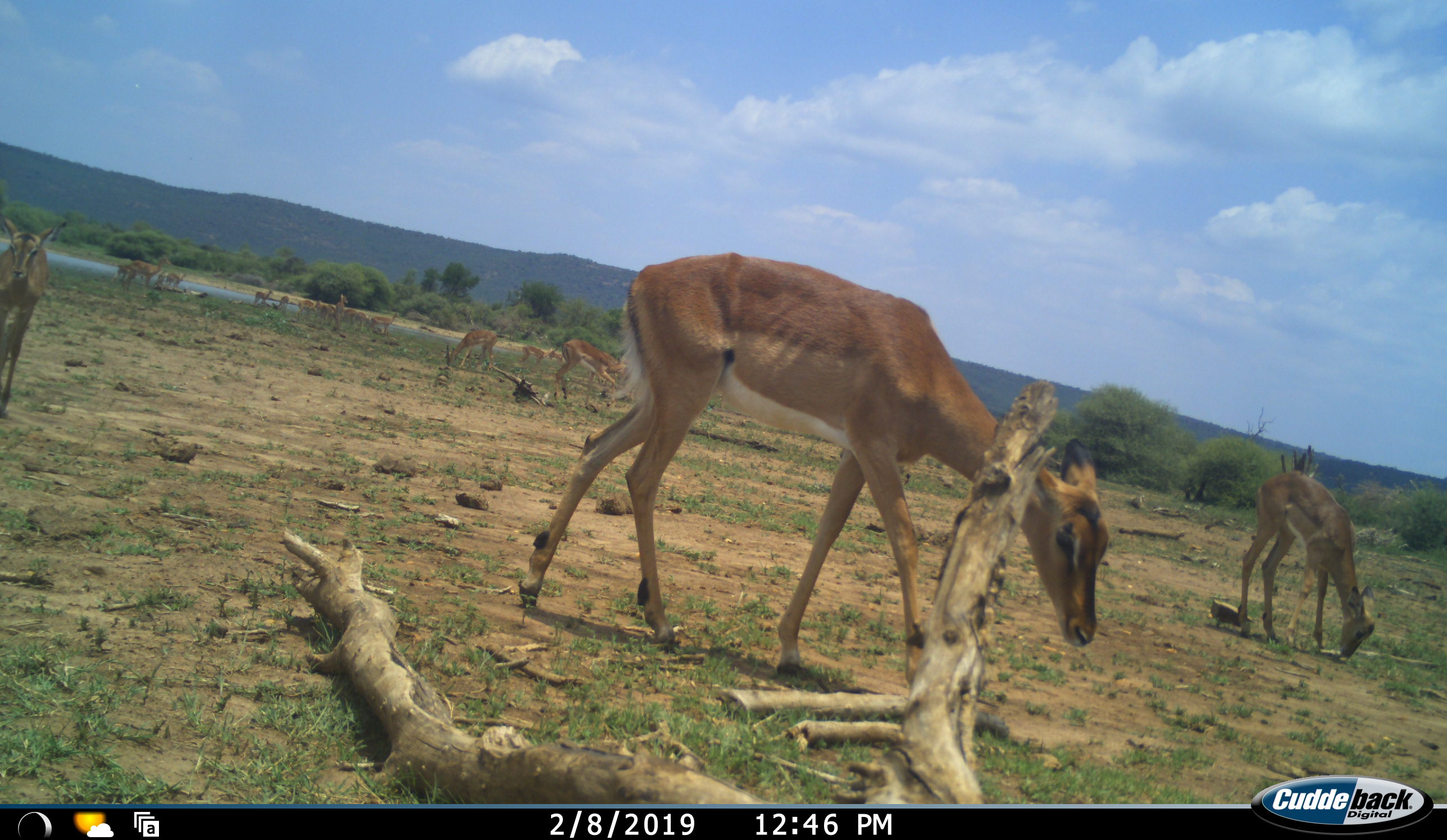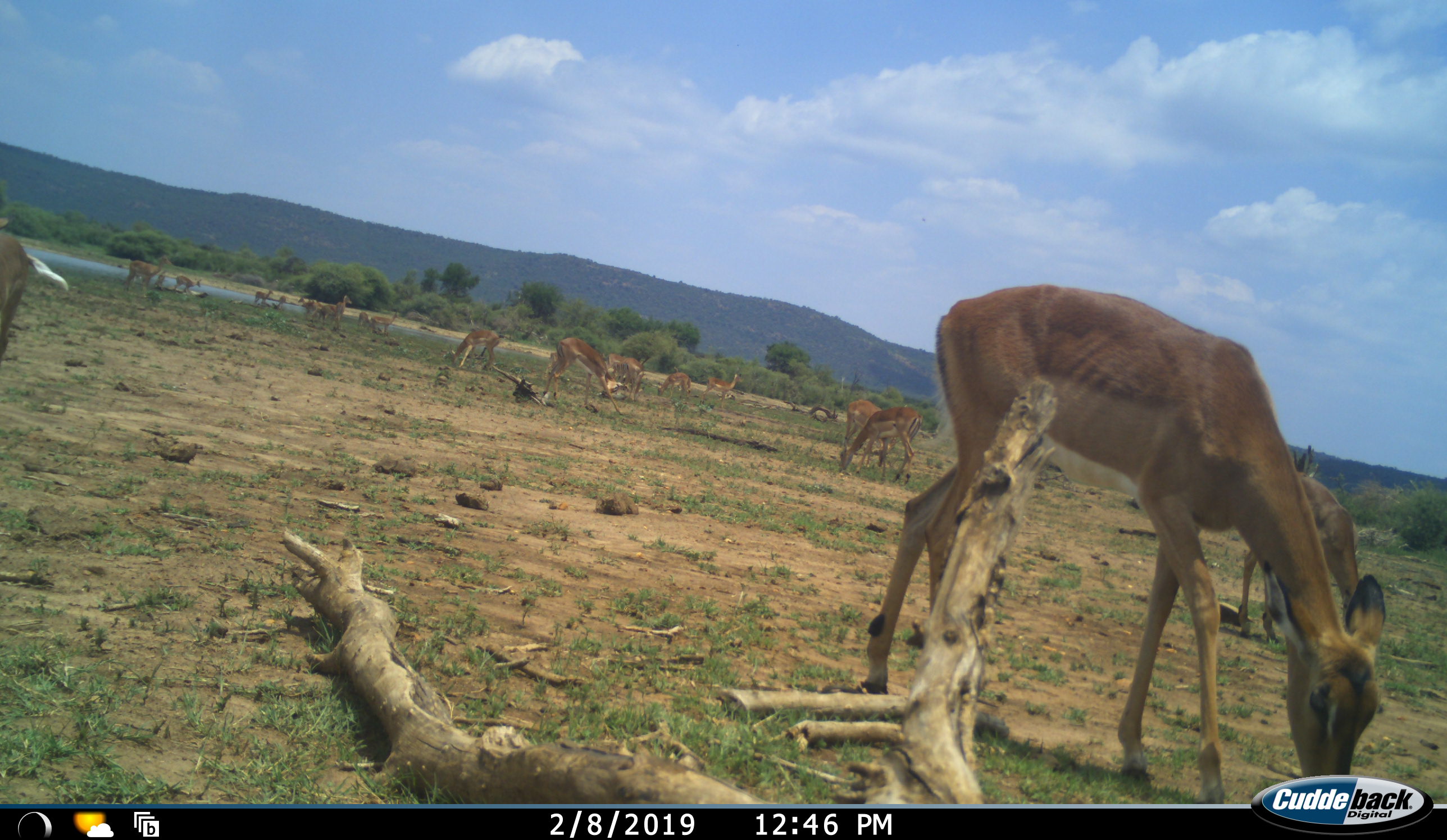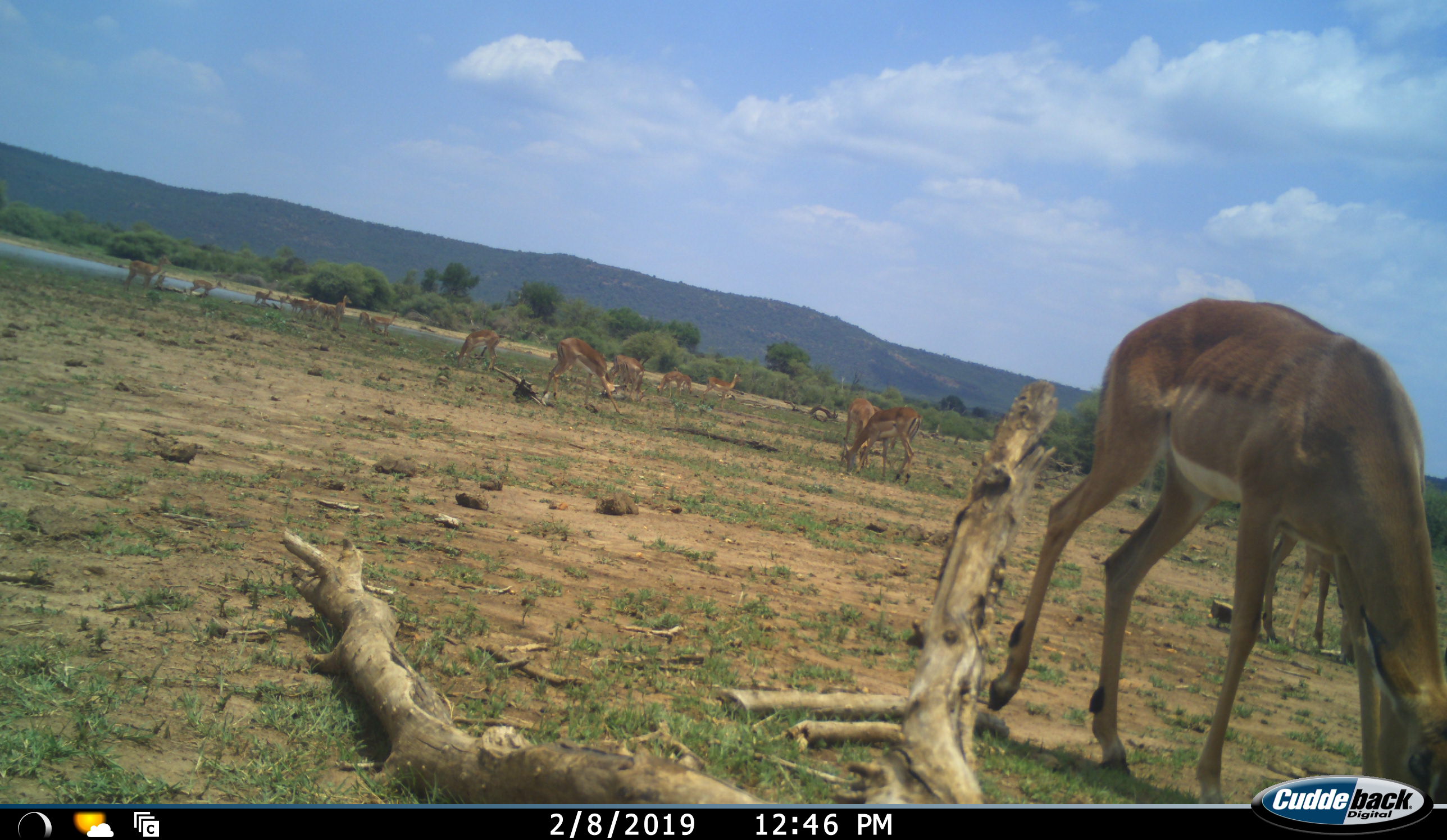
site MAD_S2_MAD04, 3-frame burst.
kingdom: Animalia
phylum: Chordata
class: Mammalia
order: Artiodactyla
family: Bovidae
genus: Aepyceros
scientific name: Aepyceros melampus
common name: impala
Impala (Aepyceros melampus), count 11-50. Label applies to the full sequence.